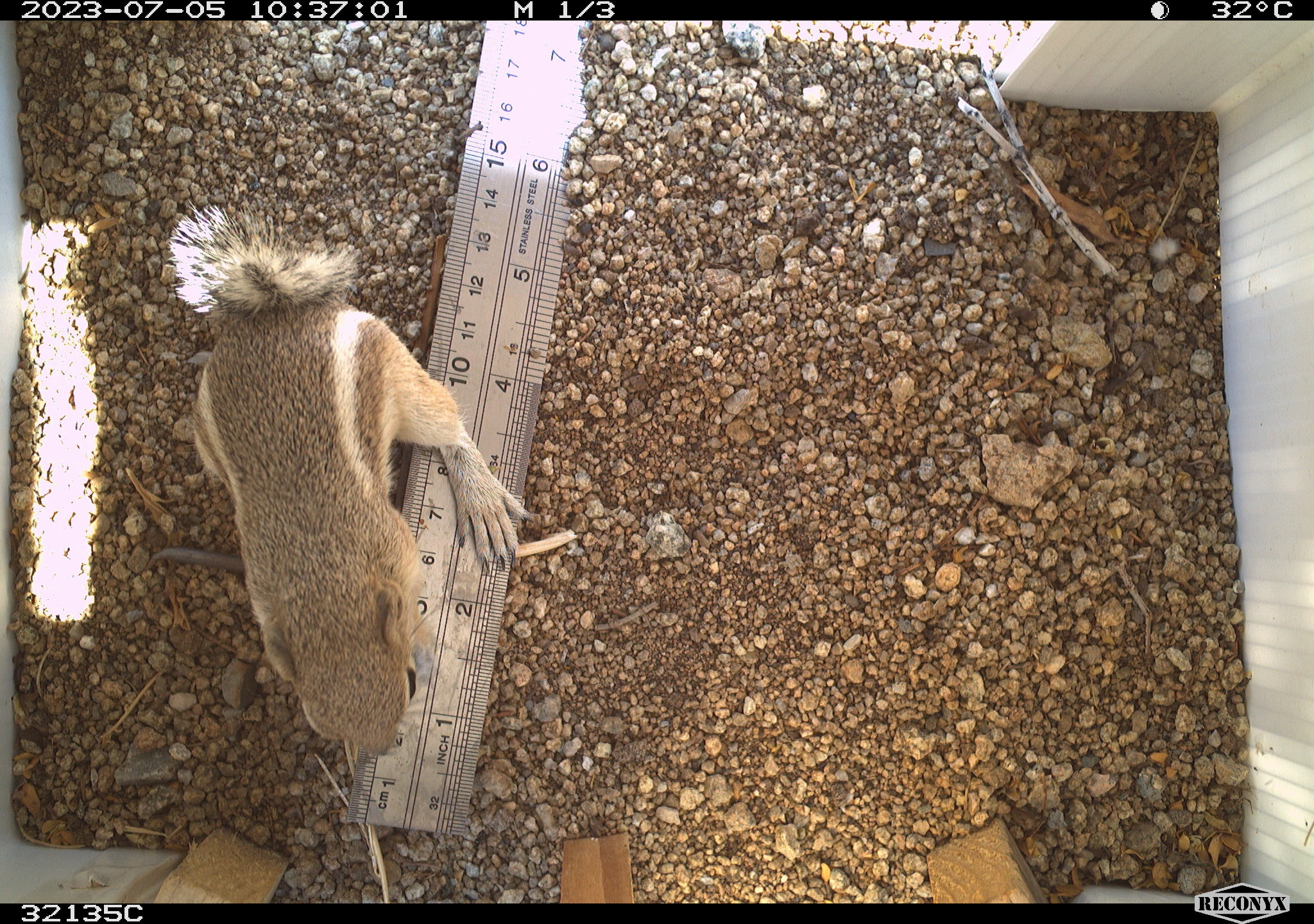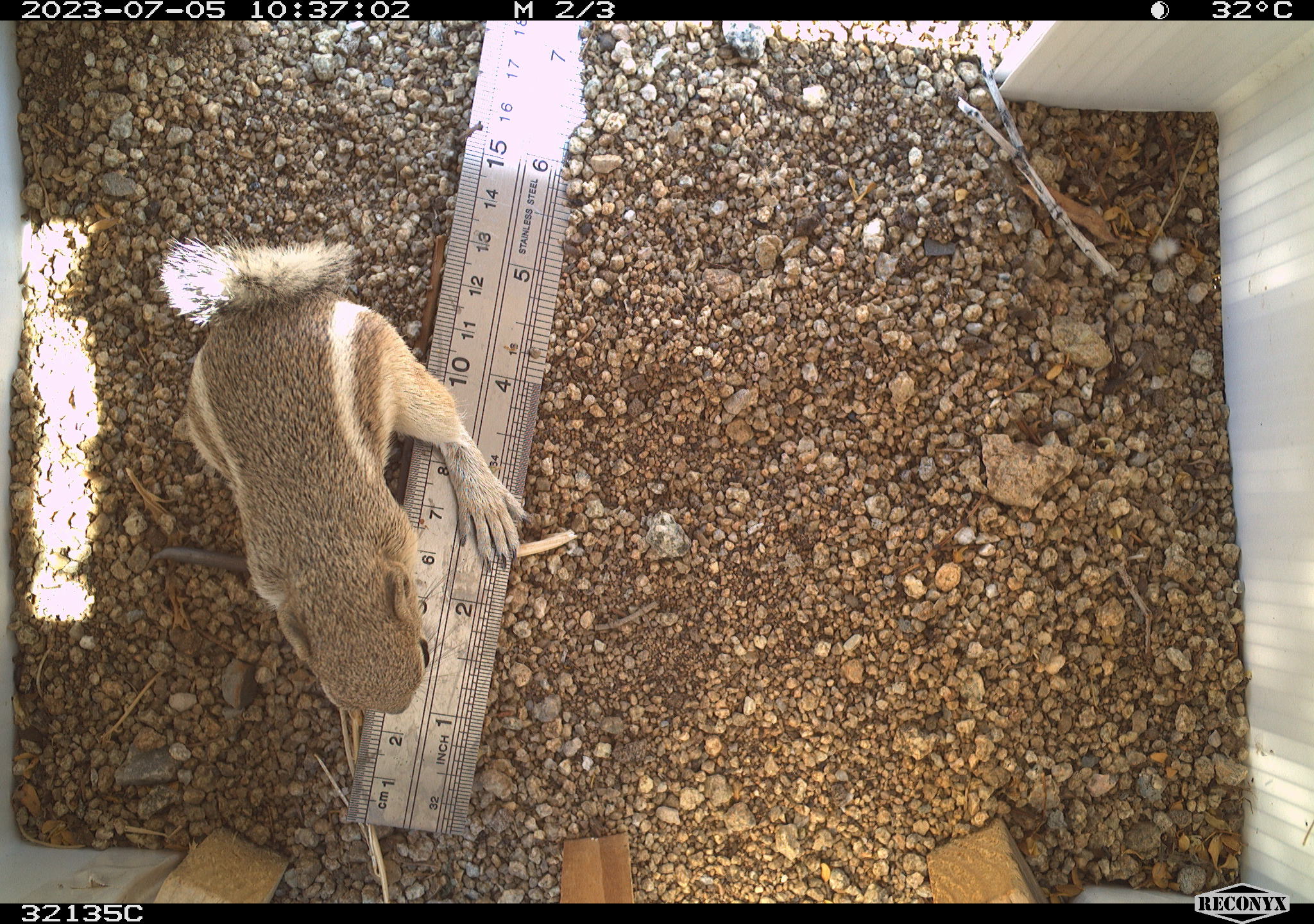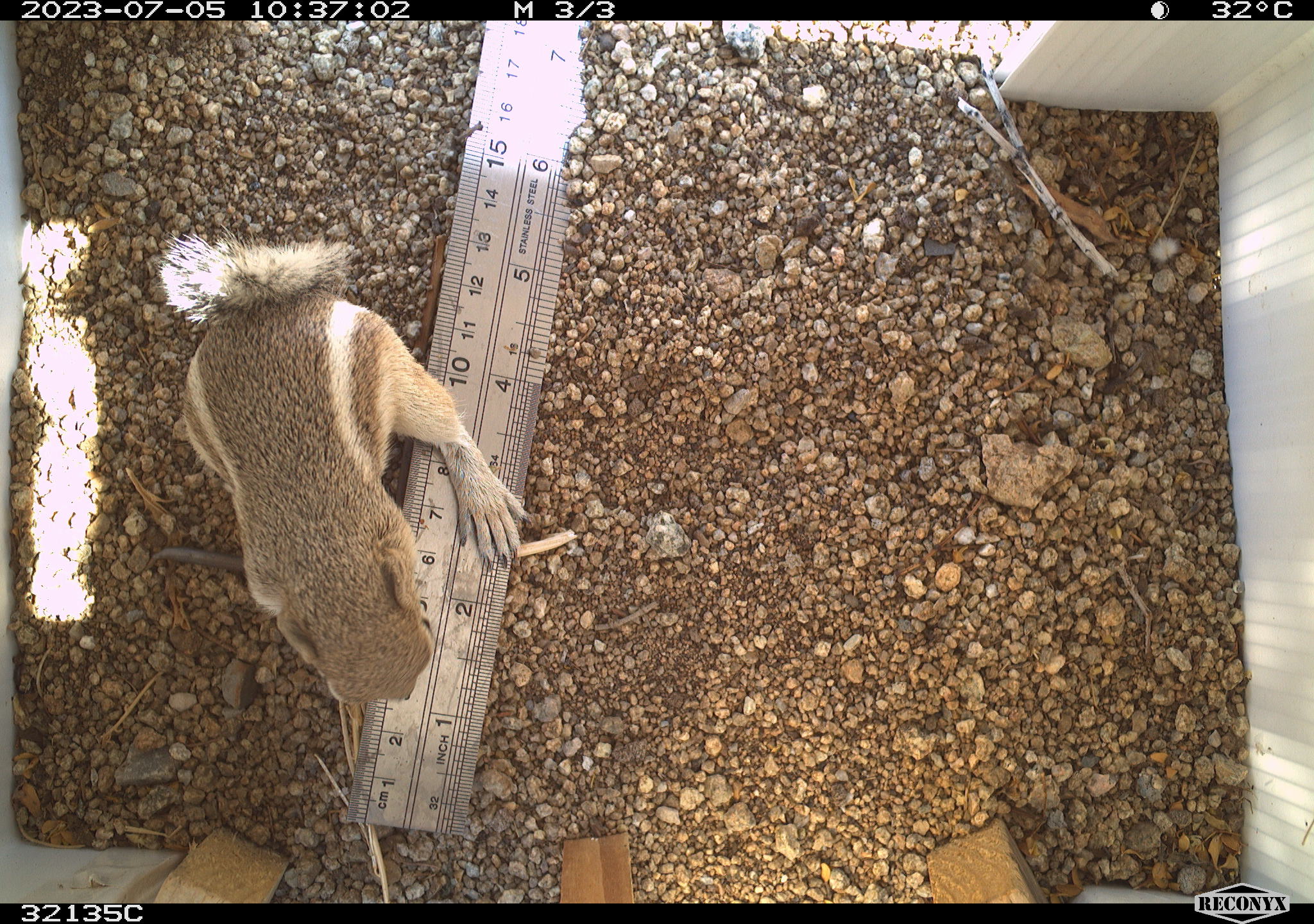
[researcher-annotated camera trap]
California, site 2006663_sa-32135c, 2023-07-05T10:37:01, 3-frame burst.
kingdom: Animalia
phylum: Chordata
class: Mammalia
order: Rodentia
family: Sciuridae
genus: Ammospermophilus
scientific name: Ammospermophilus leucurus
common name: white-tailed antelope squirrel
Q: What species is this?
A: White-tailed antelope squirrel (Ammospermophilus leucurus).